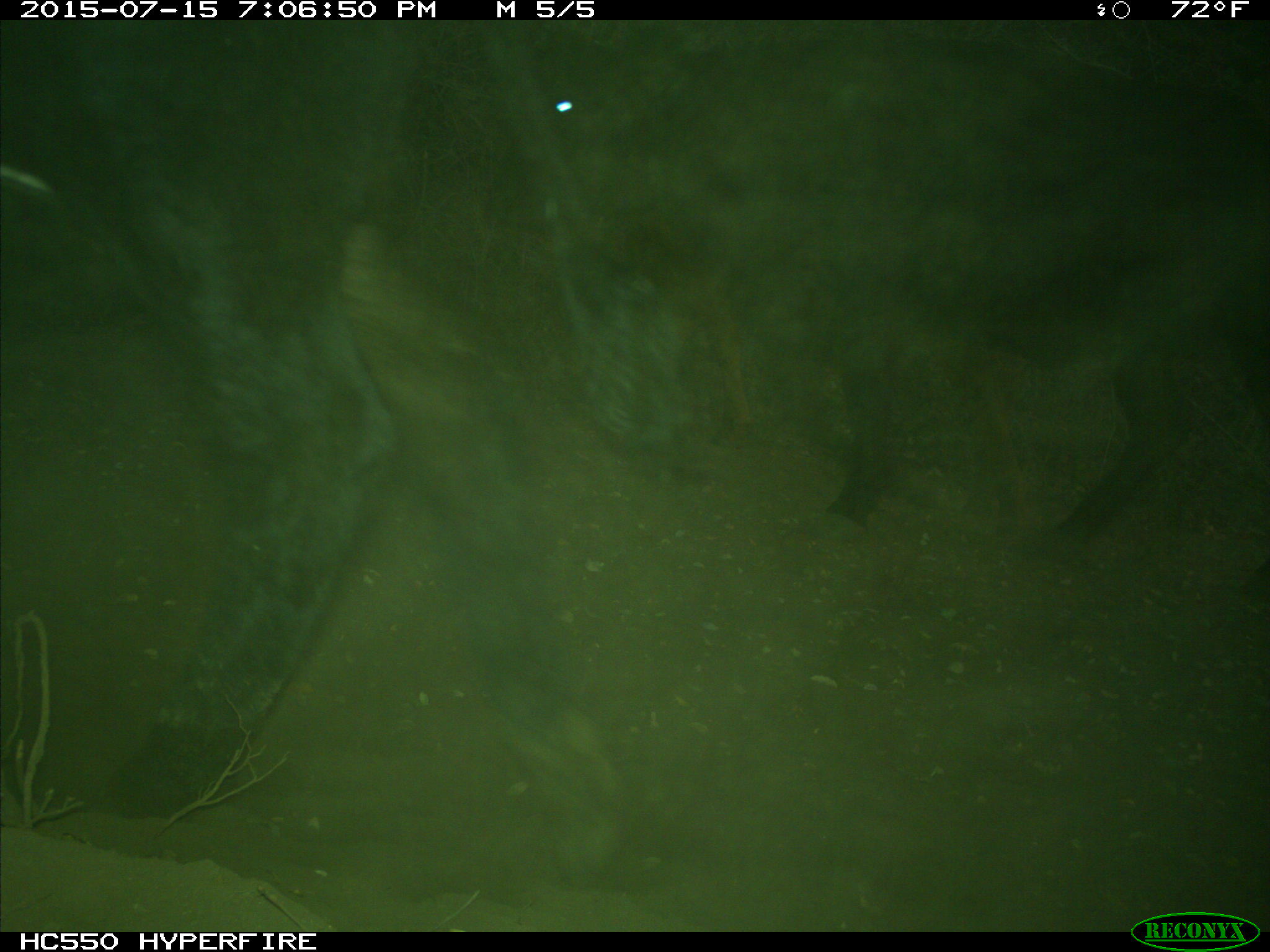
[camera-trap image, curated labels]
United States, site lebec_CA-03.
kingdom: Animalia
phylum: Chordata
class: Mammalia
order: Artiodactyla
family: Bovidae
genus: Bos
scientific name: Bos taurus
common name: domestic cow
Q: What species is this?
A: Bos taurus (domestic cow).